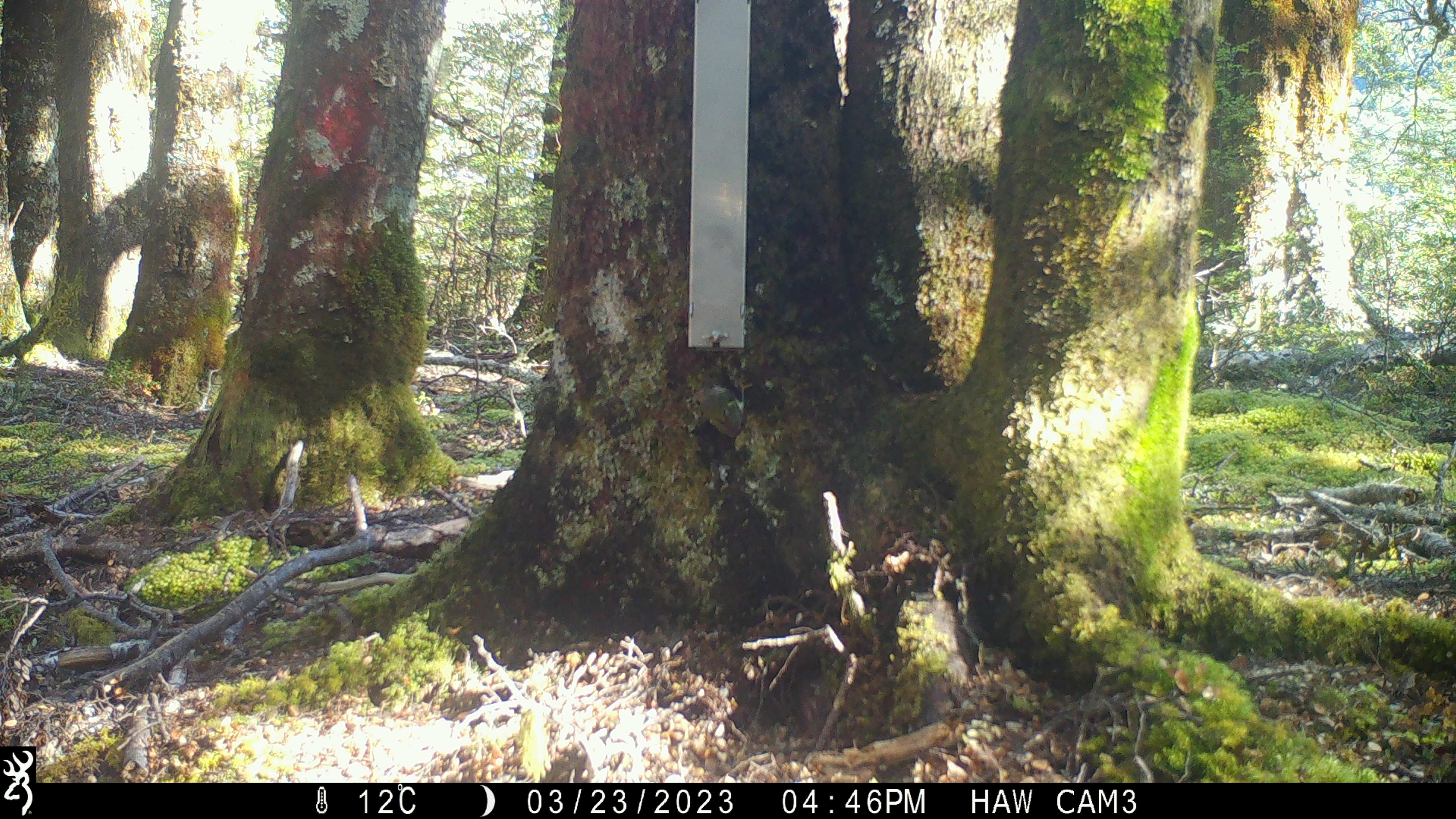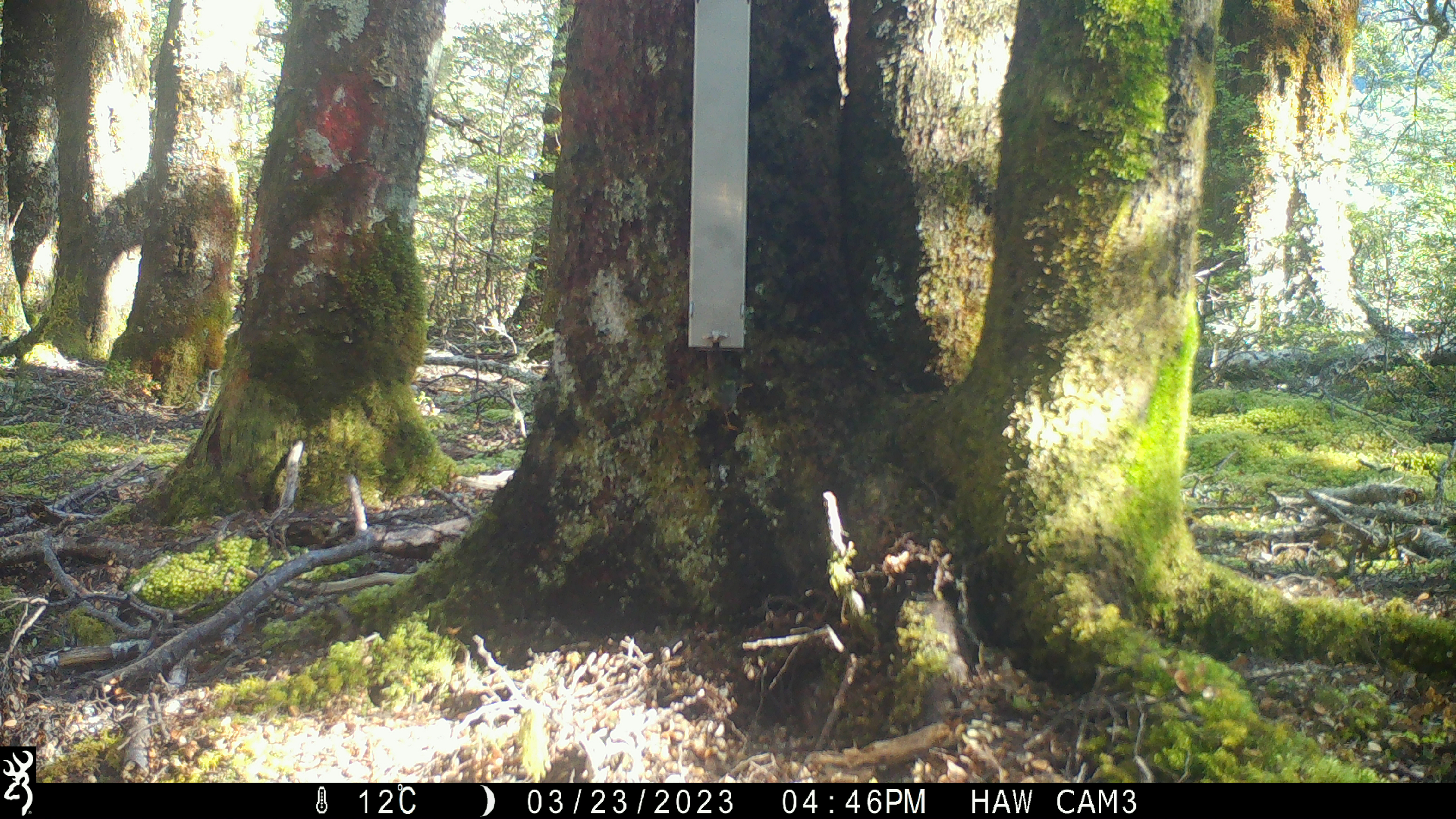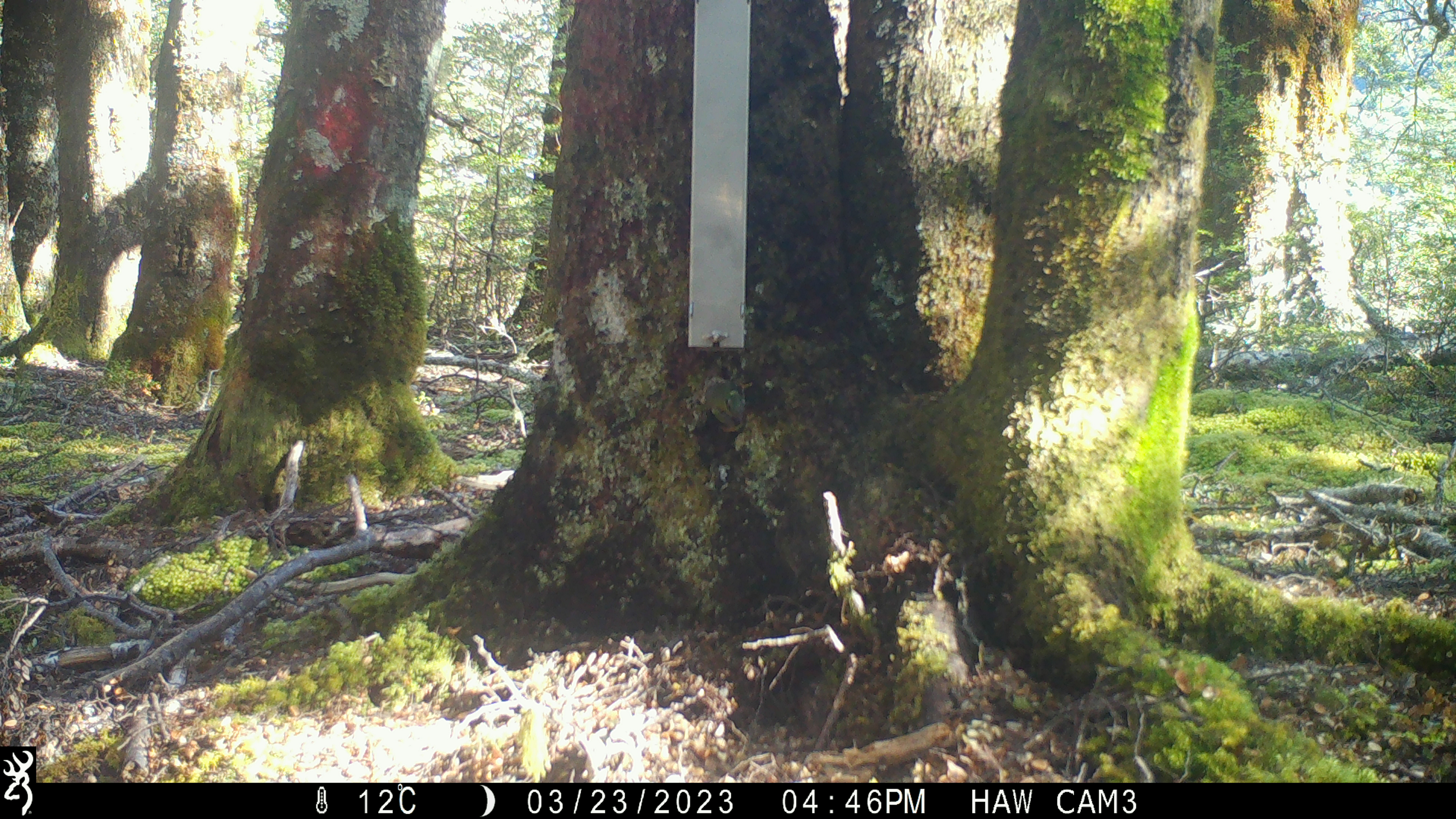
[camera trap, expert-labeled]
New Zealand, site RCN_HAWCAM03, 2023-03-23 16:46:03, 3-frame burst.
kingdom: Animalia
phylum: Chordata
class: Aves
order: Passeriformes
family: Acanthisittidae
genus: Acanthisitta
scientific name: Acanthisitta chloris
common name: rifleman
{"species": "rifleman (Acanthisitta chloris)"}